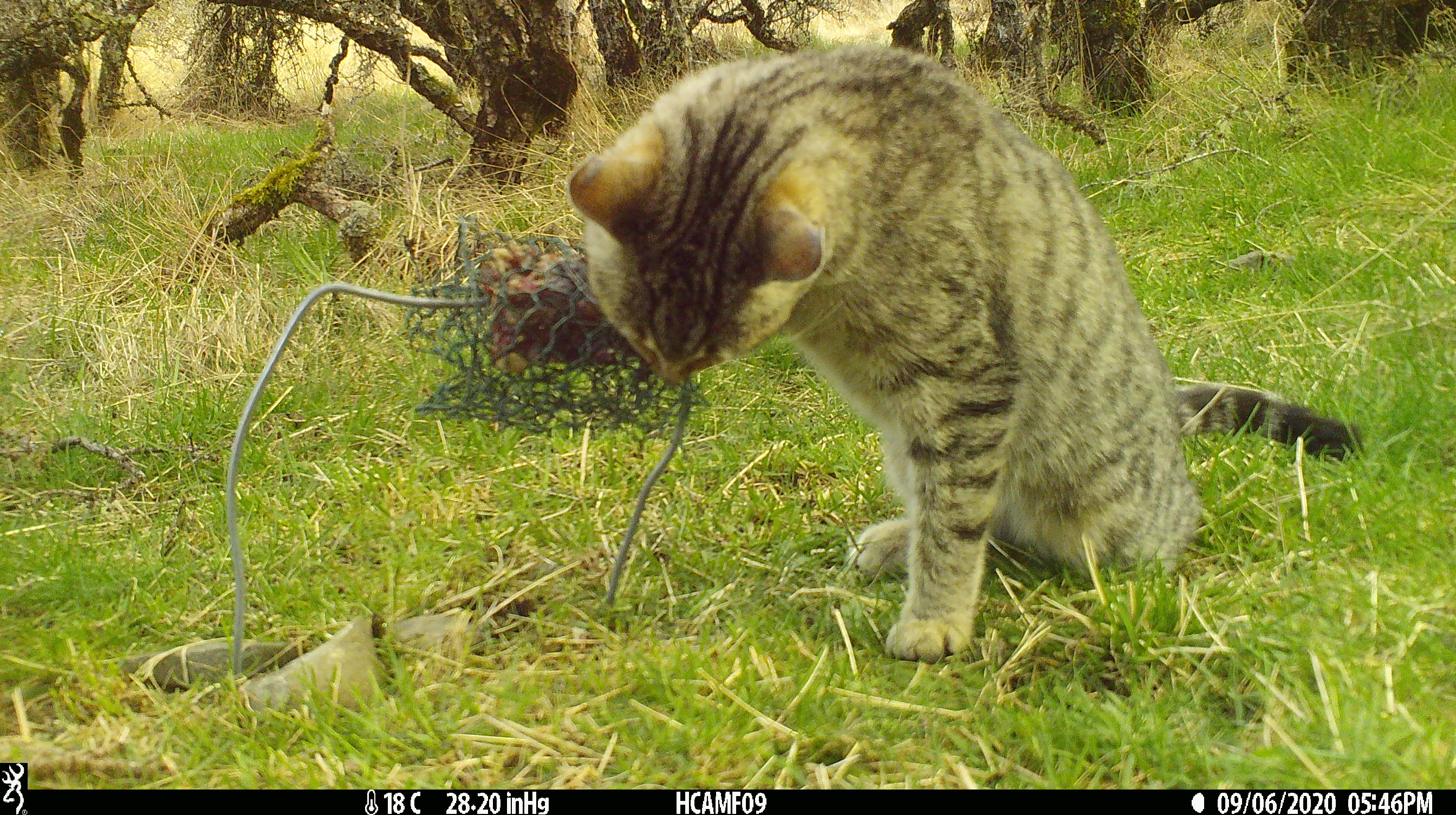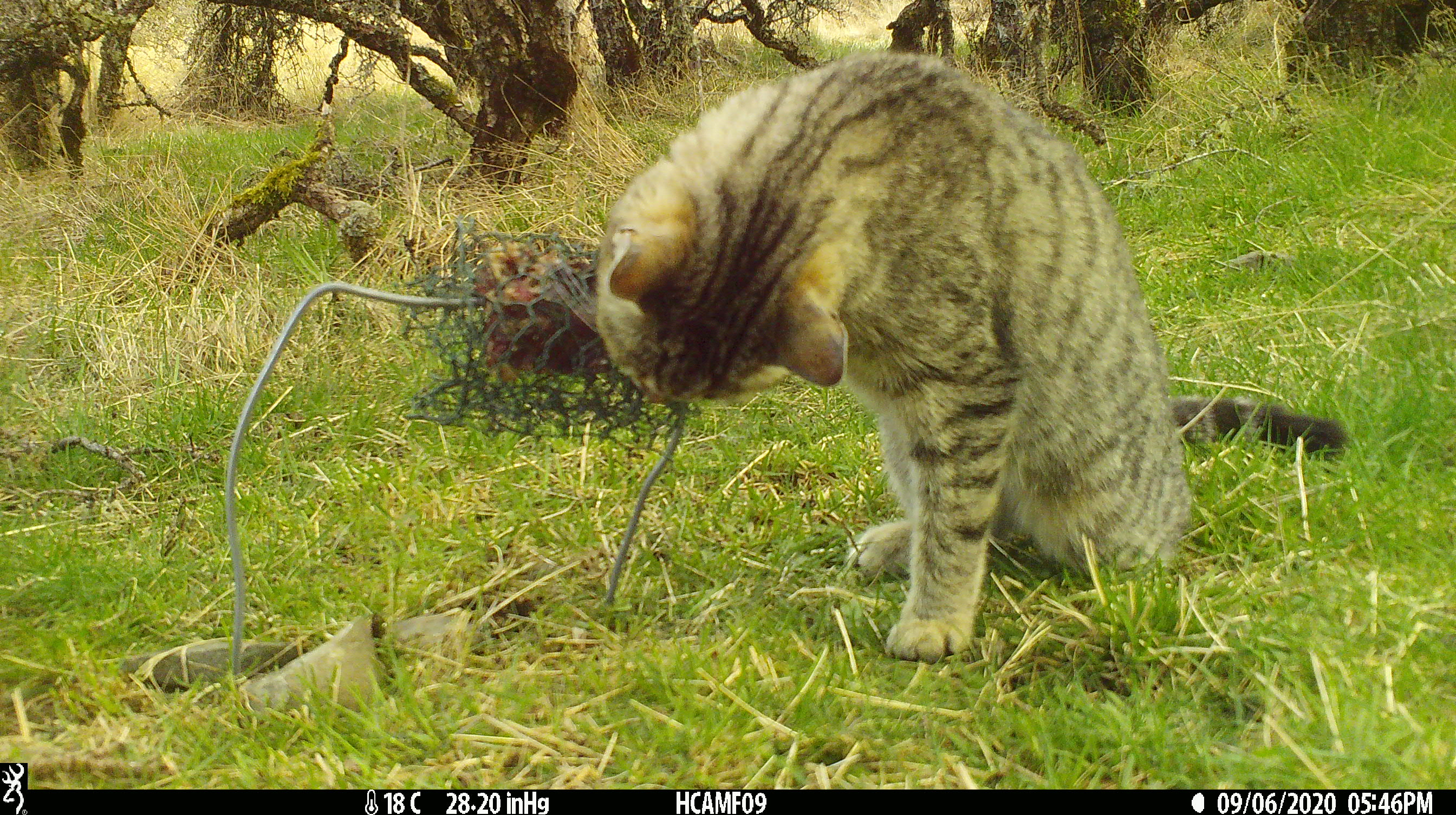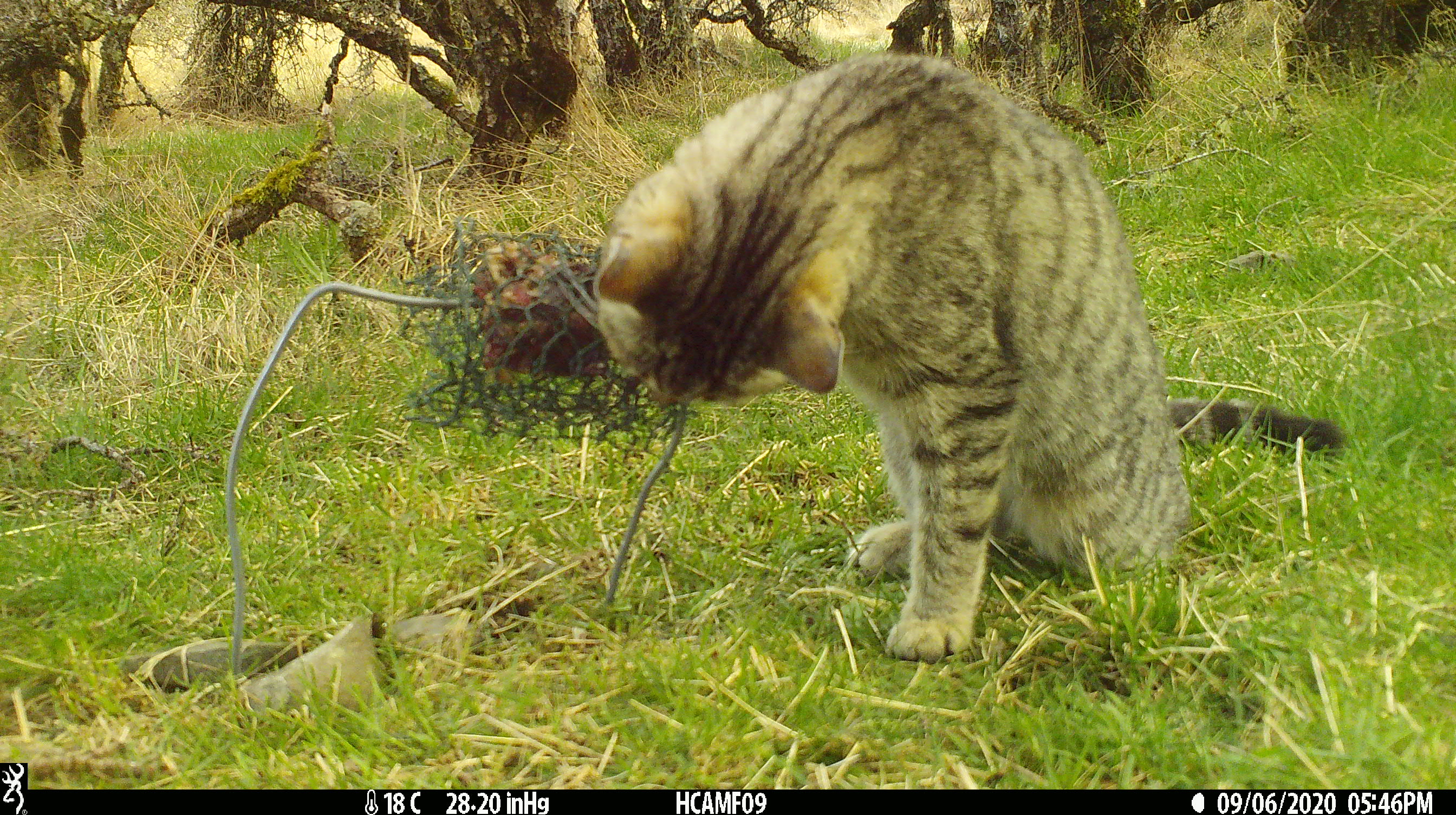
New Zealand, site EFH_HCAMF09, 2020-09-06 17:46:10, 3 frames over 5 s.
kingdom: Animalia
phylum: Chordata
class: Mammalia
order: Carnivora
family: Felidae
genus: Felis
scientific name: Felis catus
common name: domestic cat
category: cat